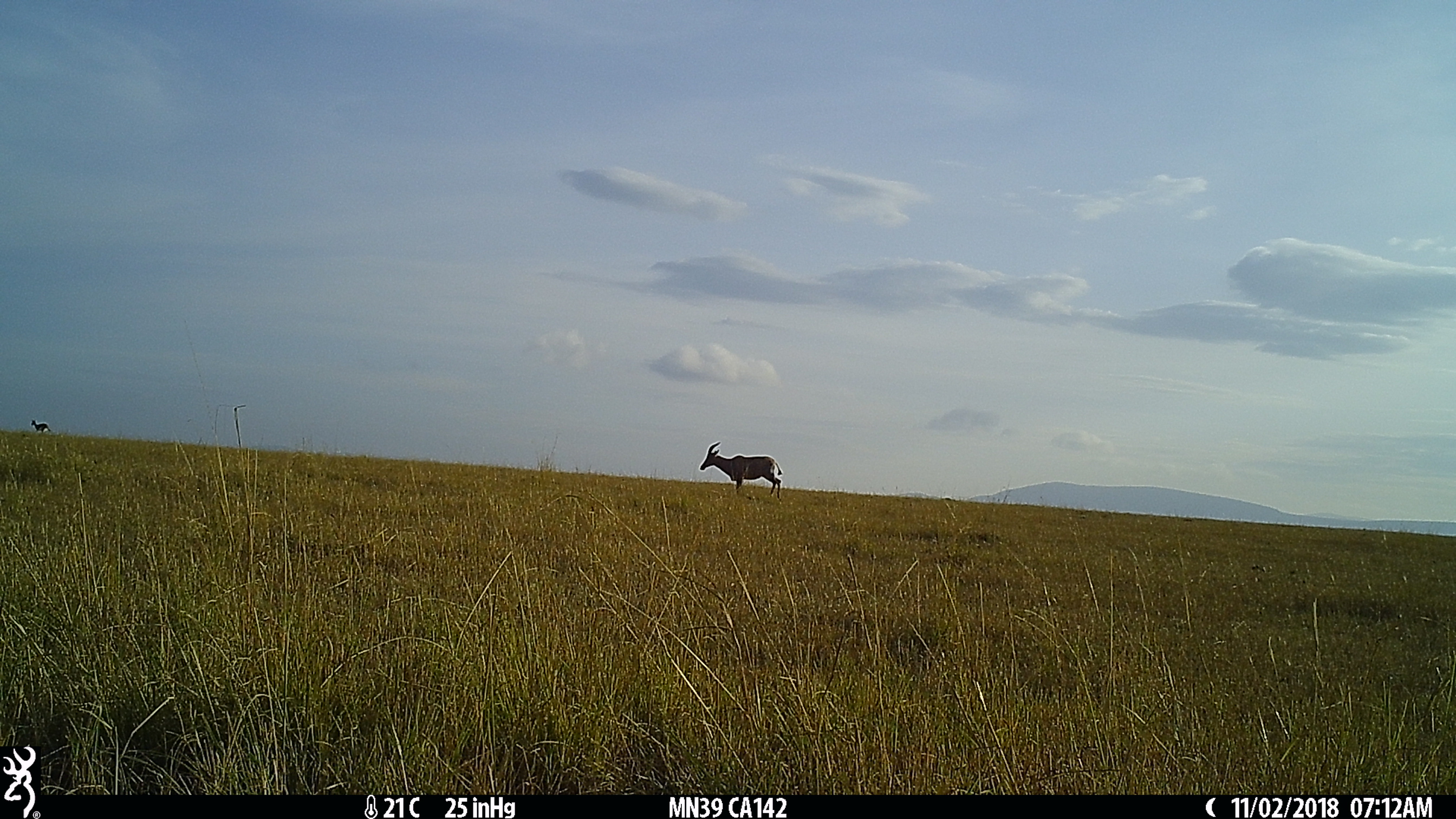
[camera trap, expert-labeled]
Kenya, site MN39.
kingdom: Animalia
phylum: Chordata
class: Mammalia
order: Artiodactyla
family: Bovidae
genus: Damaliscus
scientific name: Damaliscus lunatus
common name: topi